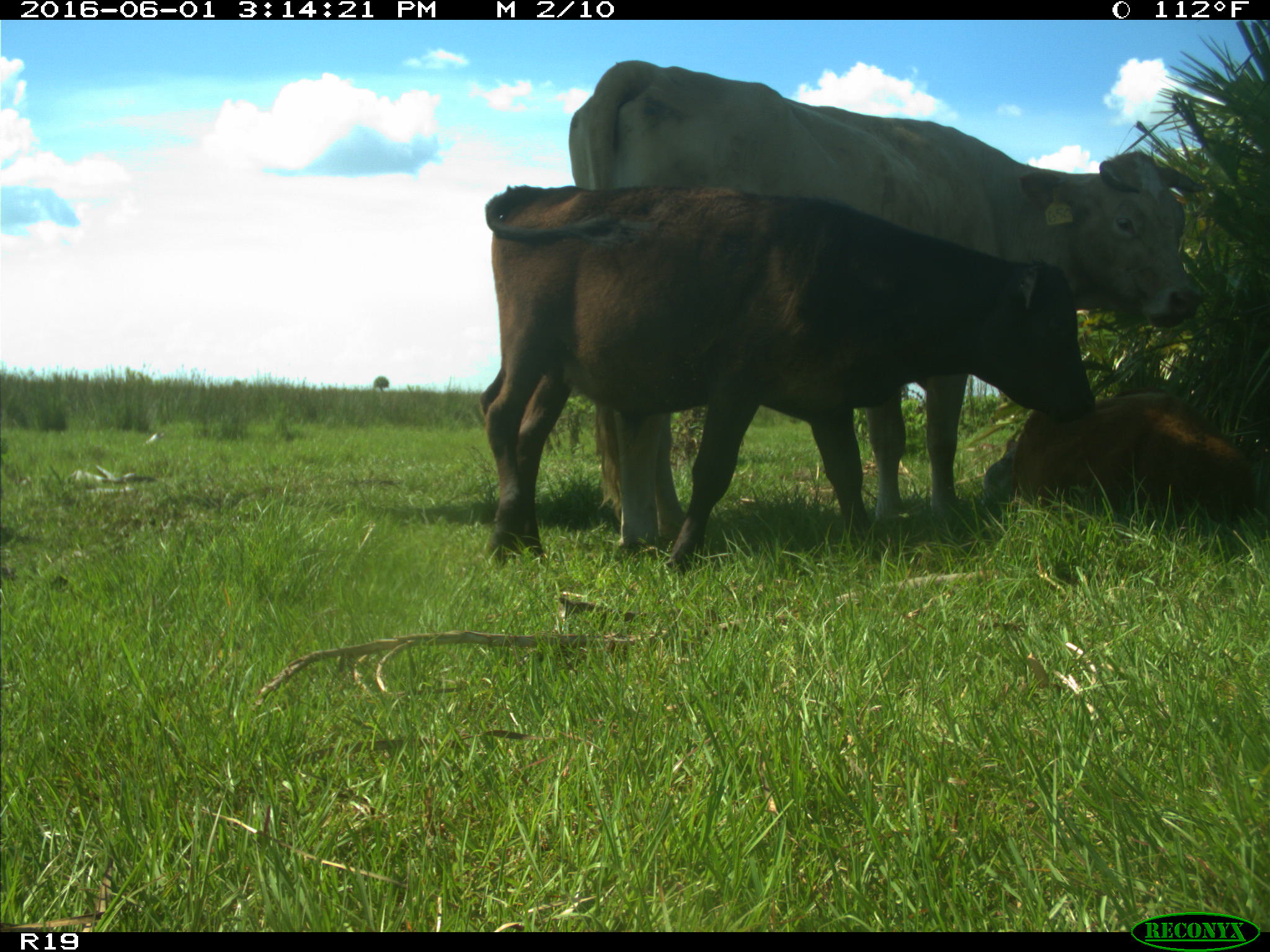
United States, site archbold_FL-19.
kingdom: Animalia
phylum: Chordata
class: Mammalia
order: Artiodactyla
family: Bovidae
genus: Bos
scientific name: Bos taurus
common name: domestic cow